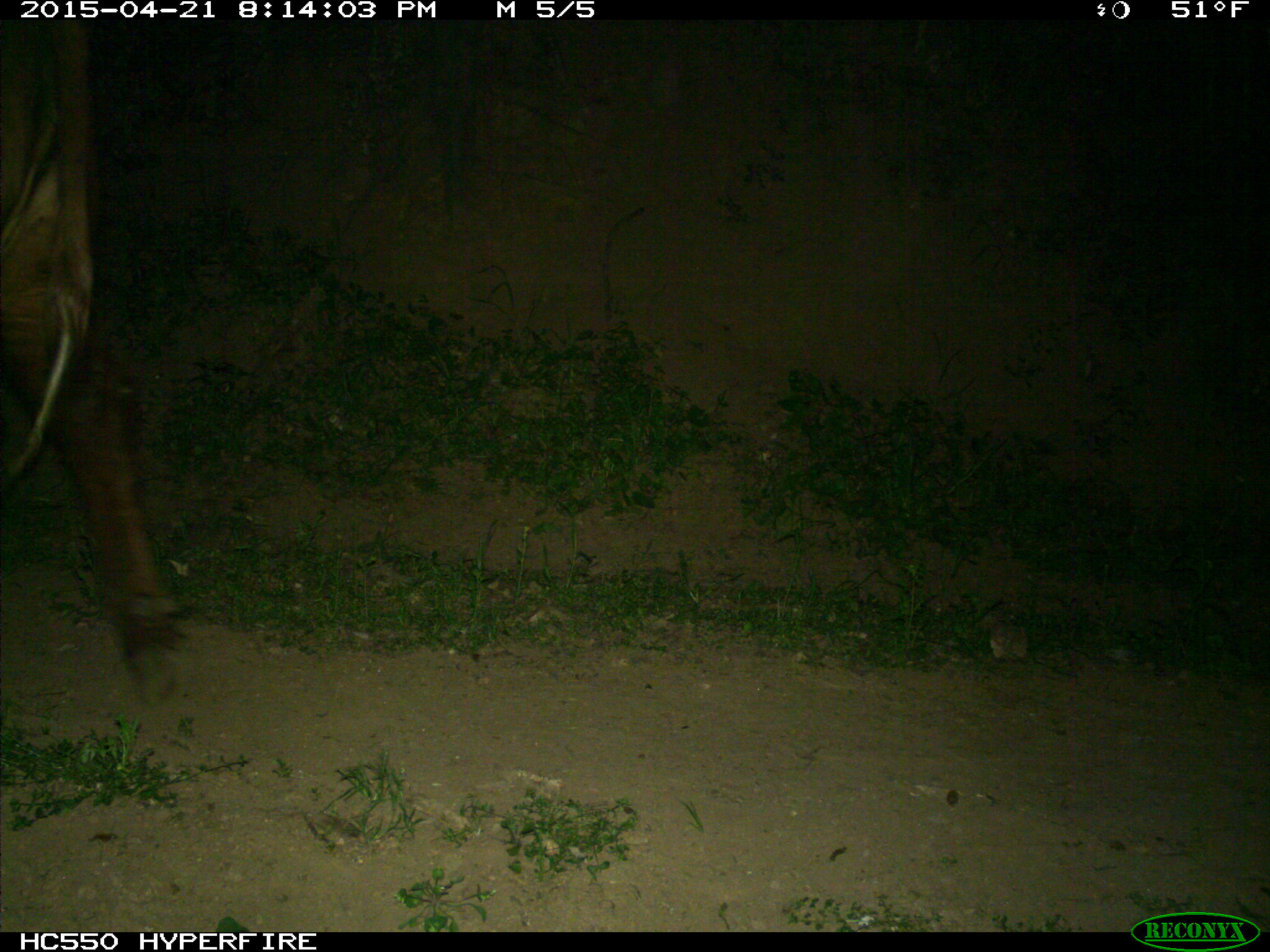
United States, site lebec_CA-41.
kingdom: Animalia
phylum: Chordata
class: Mammalia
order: Artiodactyla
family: Bovidae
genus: Bos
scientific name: Bos taurus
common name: domestic cow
Bos taurus (domestic cow).